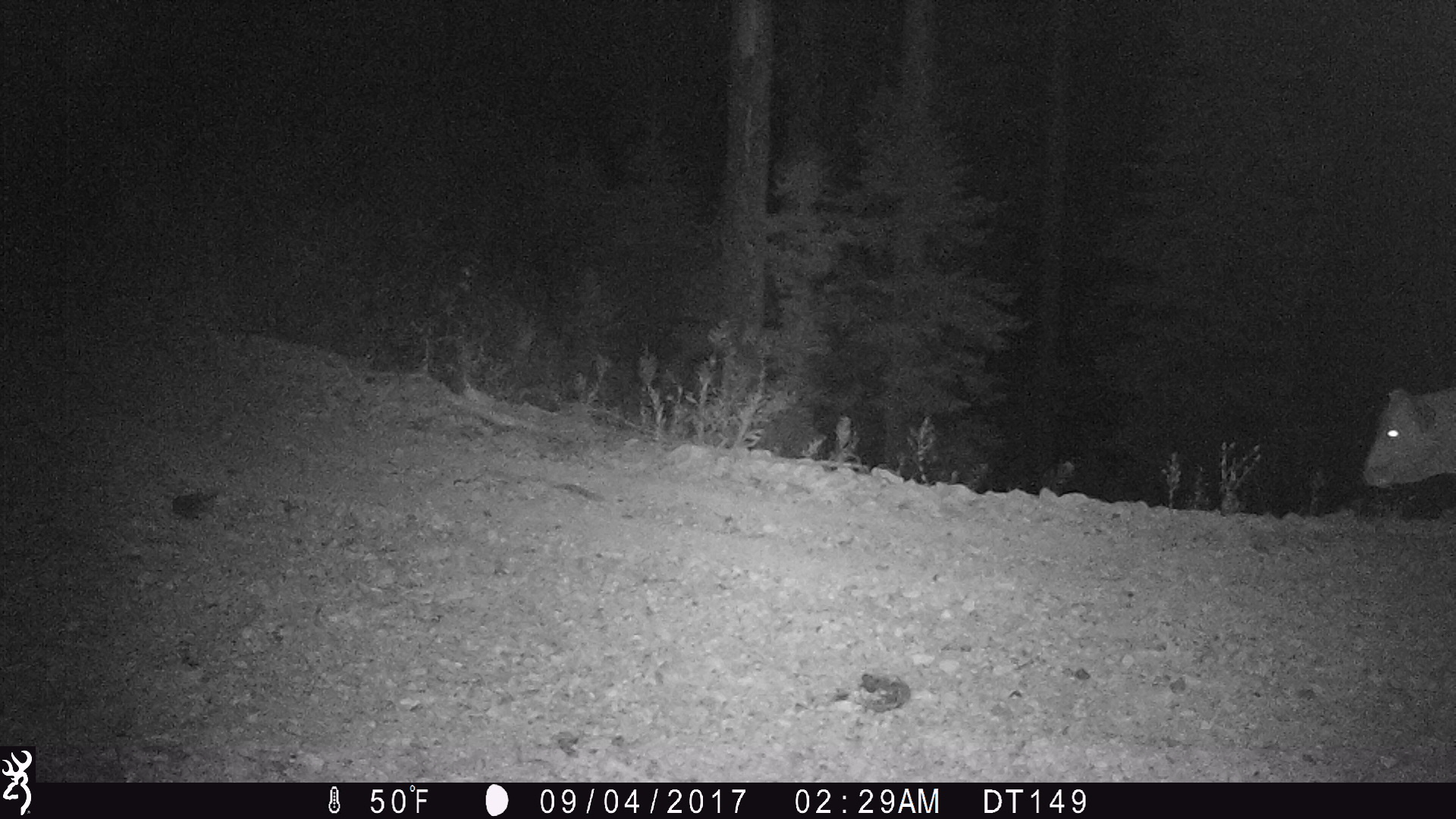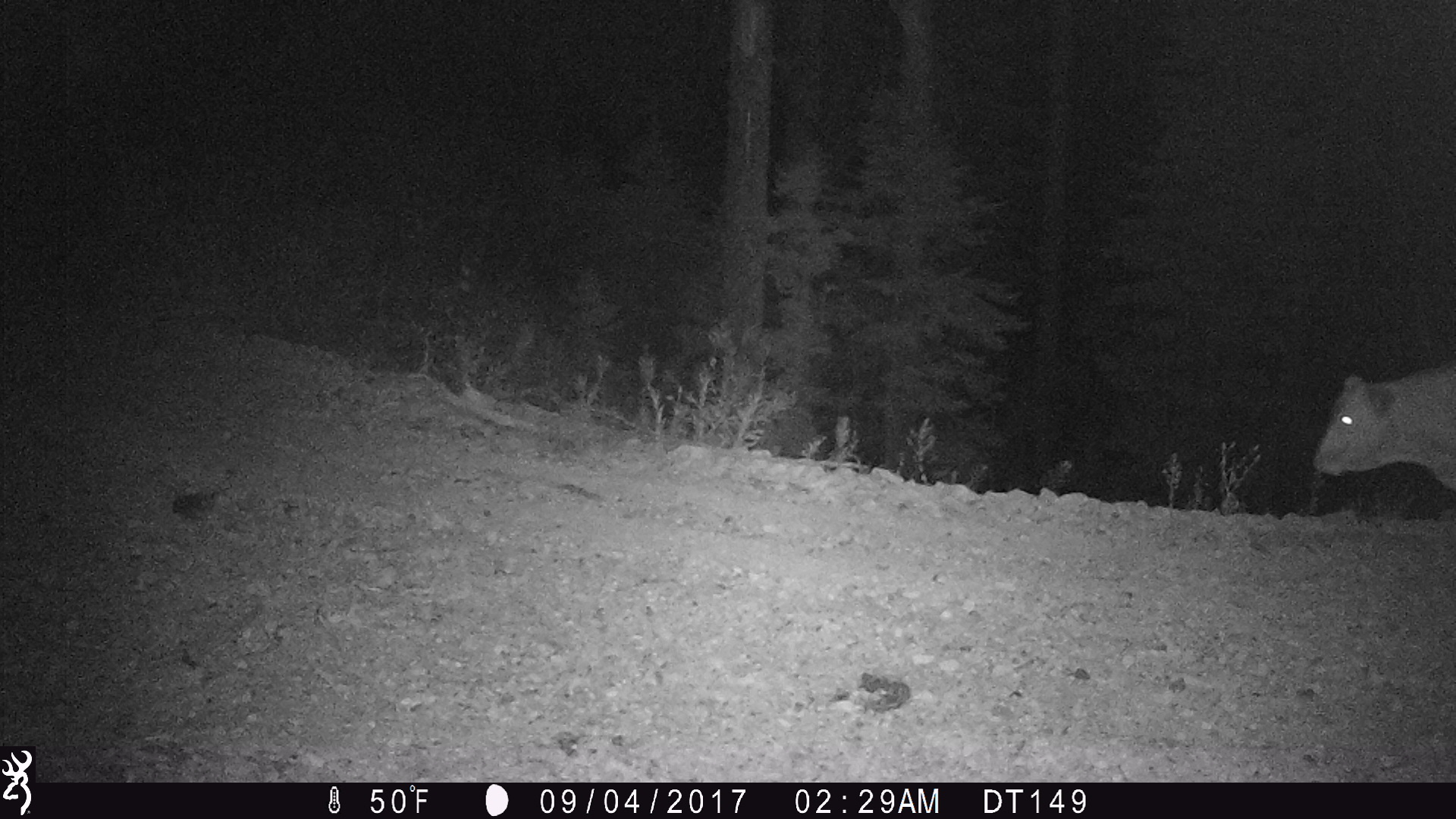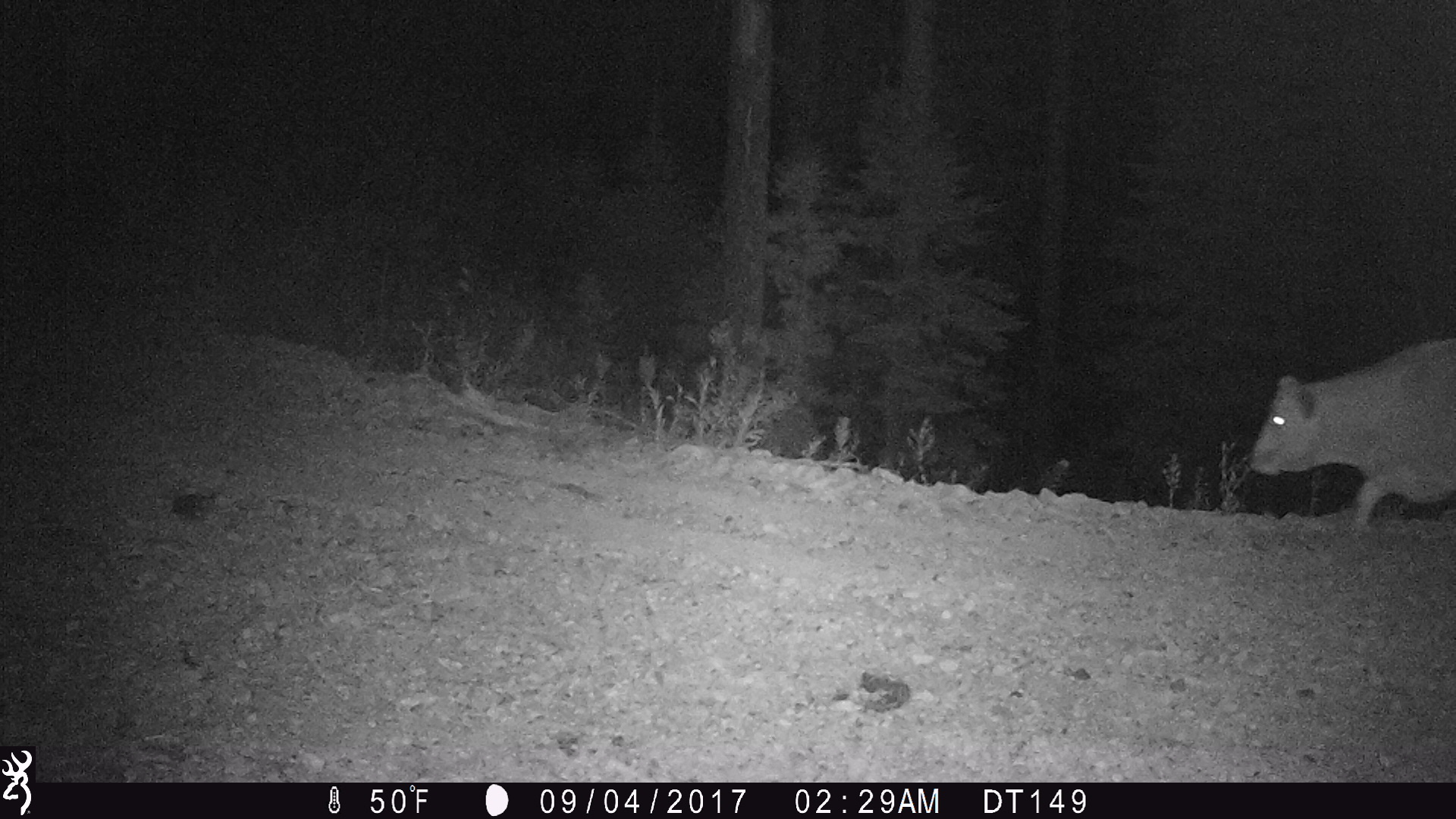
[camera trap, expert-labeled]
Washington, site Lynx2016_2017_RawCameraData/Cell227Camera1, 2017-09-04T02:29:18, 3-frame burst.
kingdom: Animalia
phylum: Chordata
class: Mammalia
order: Artiodactyla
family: Bovidae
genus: Bos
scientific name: Bos taurus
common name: domestic cattle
Domestic cattle (Bos taurus). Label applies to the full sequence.